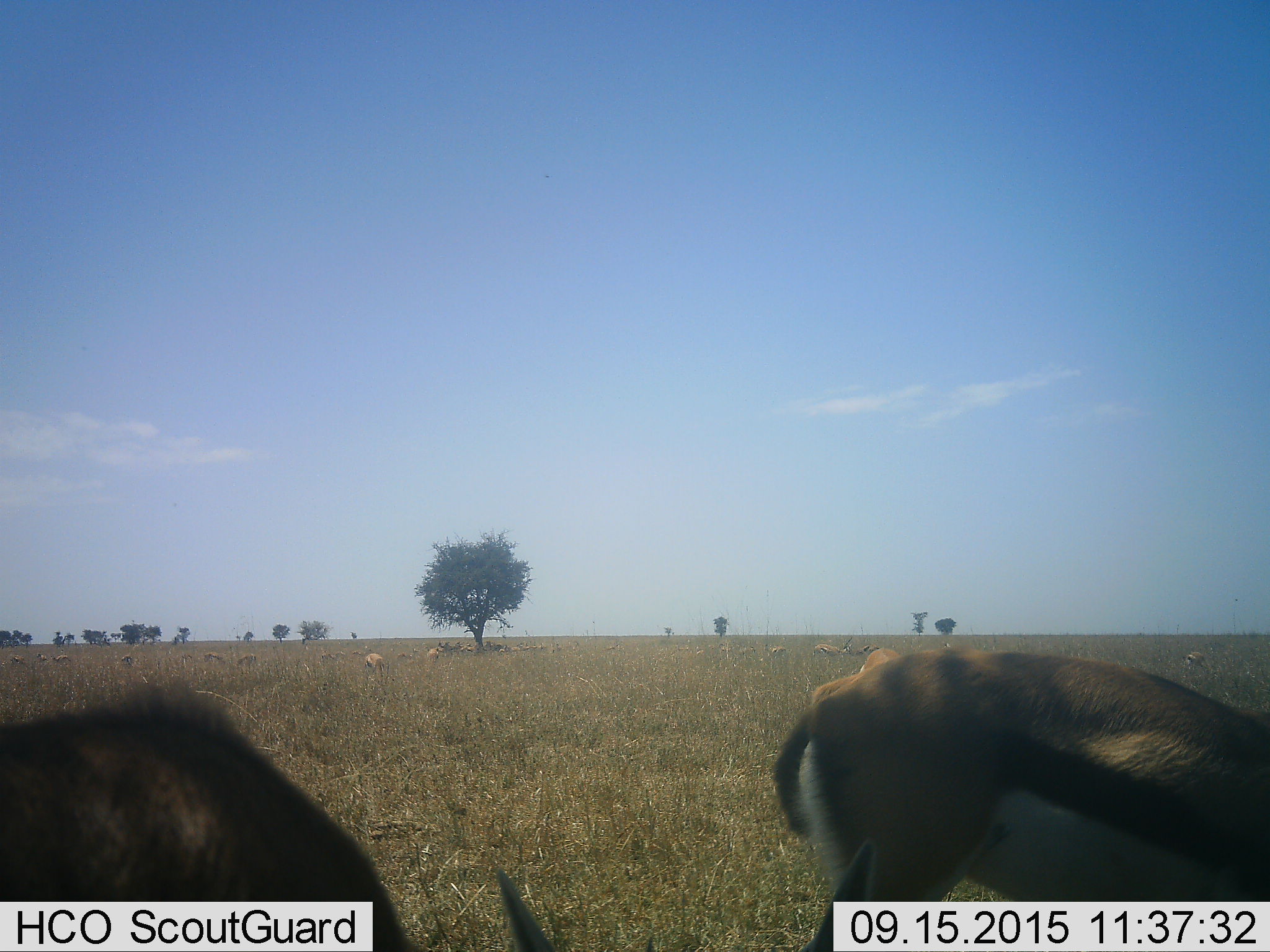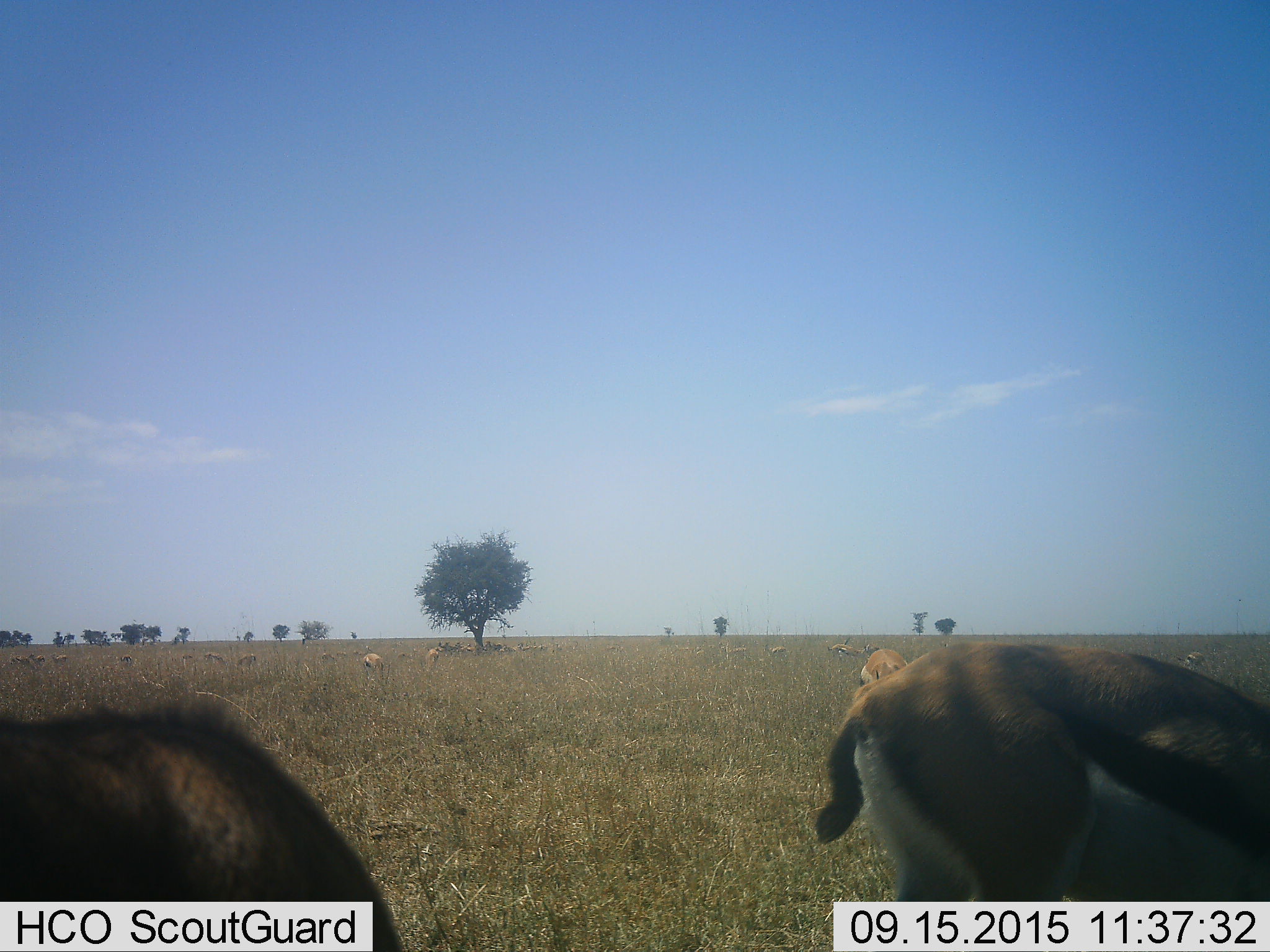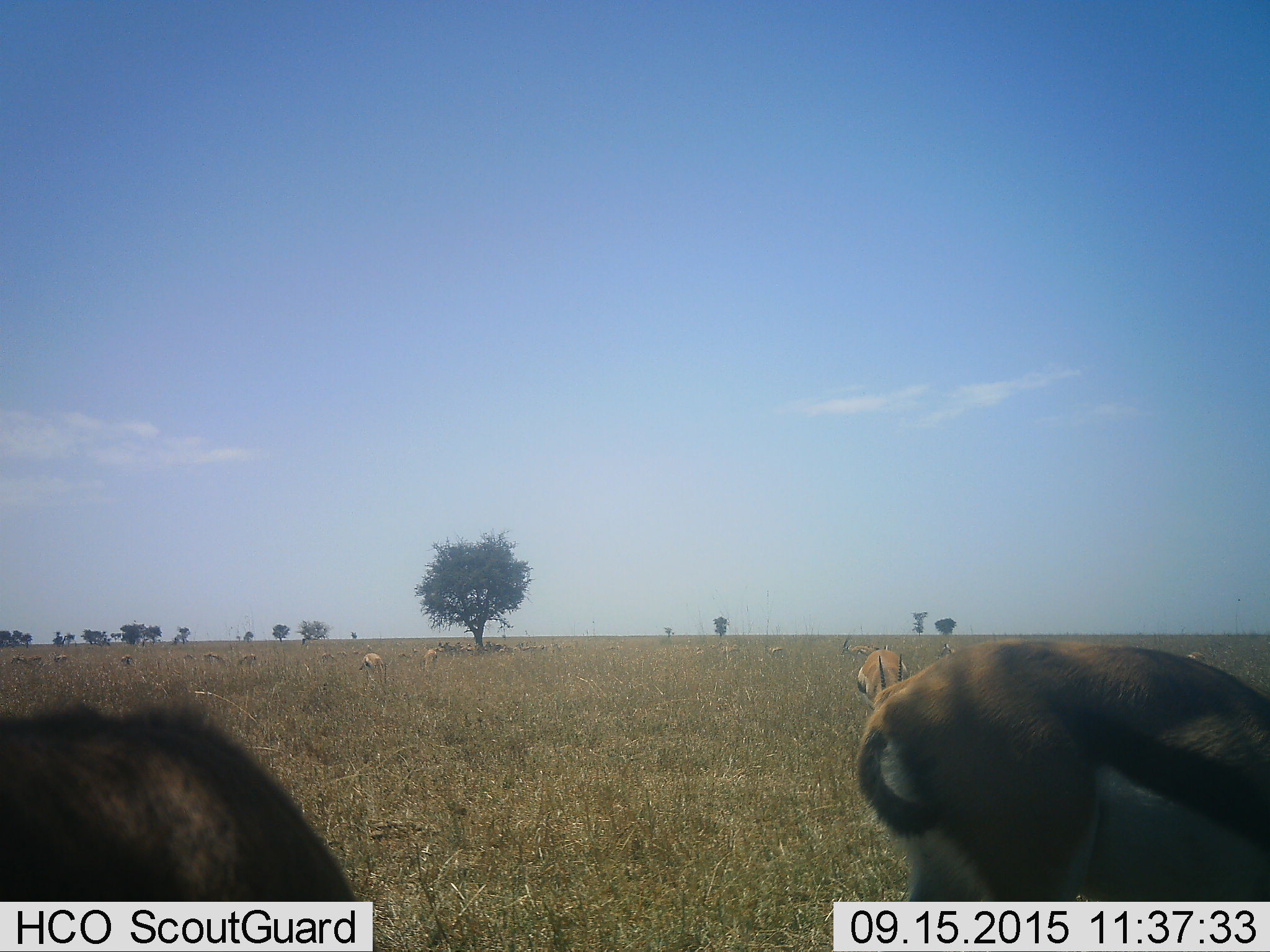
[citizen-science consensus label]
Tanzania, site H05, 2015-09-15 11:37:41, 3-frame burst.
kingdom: Animalia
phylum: Chordata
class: Mammalia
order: Artiodactyla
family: Bovidae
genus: Eudorcas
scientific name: Eudorcas thomsonii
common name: thomson's gazelle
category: gazellethomsons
Gazellethomsons (thomson's gazelle) (Eudorcas thomsonii), count 11-50. Behavior (volunteer vote fractions): standing 44%, resting 44%, moving 22%, interacting 0%. Young present (vote fraction): 11%. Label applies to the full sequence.